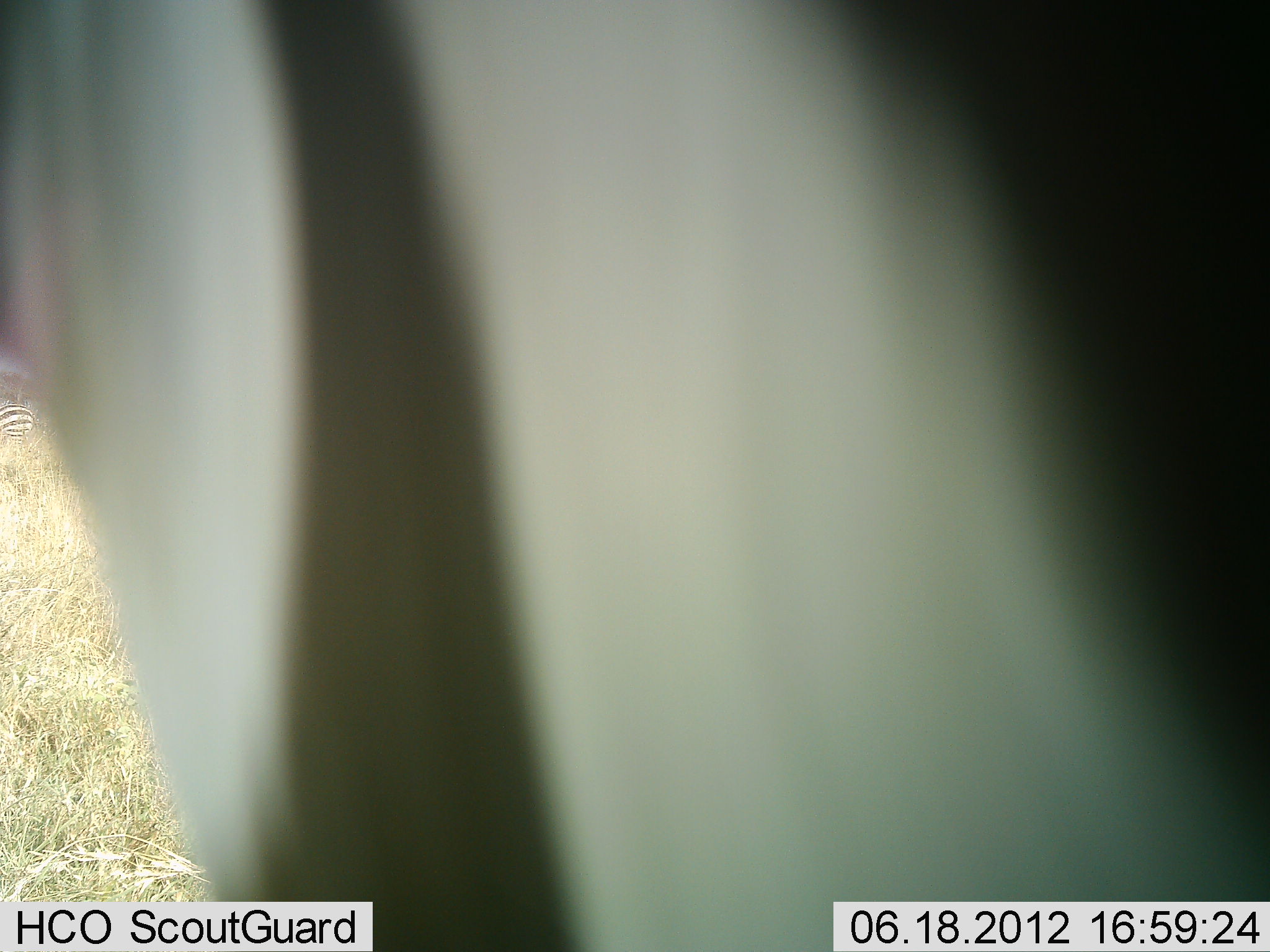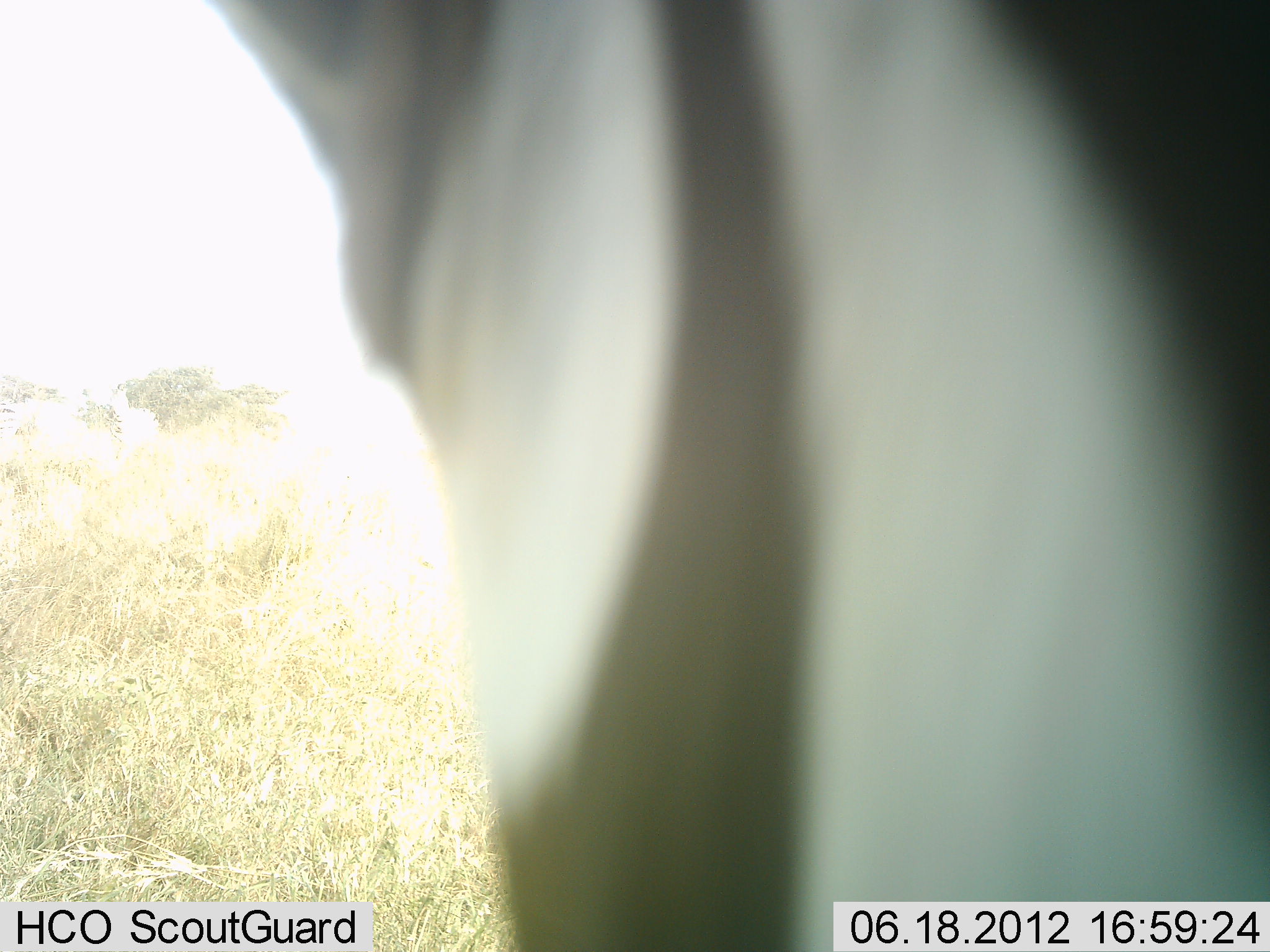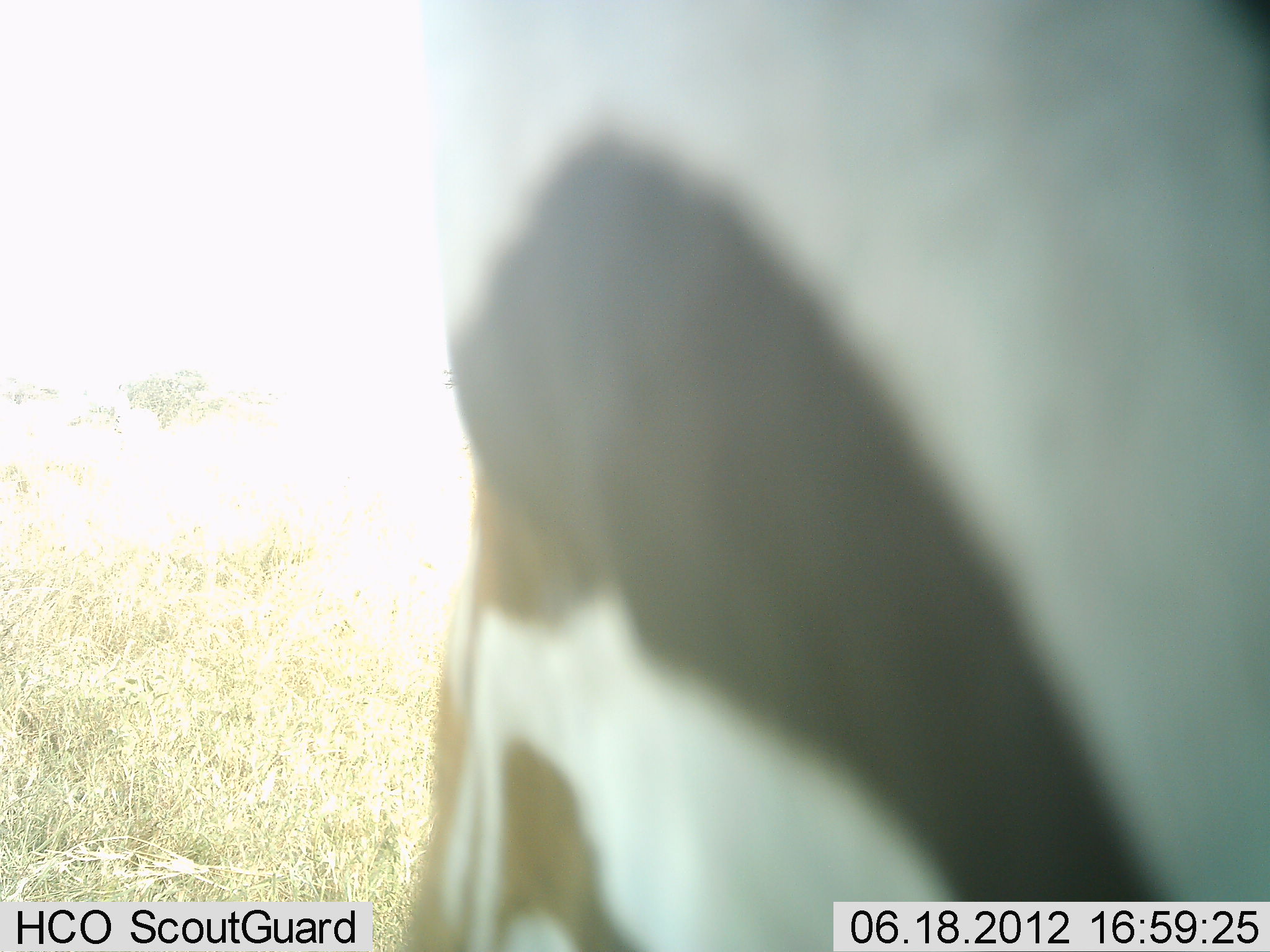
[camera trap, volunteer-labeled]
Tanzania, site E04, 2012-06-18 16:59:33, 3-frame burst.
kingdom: Animalia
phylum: Chordata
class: Mammalia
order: Perissodactyla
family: Equidae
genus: Equus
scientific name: Equus quagga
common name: plains zebra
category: zebra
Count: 1.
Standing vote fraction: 50%.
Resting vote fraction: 0%.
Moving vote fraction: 50%.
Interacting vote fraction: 0%.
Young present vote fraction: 0%.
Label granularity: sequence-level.